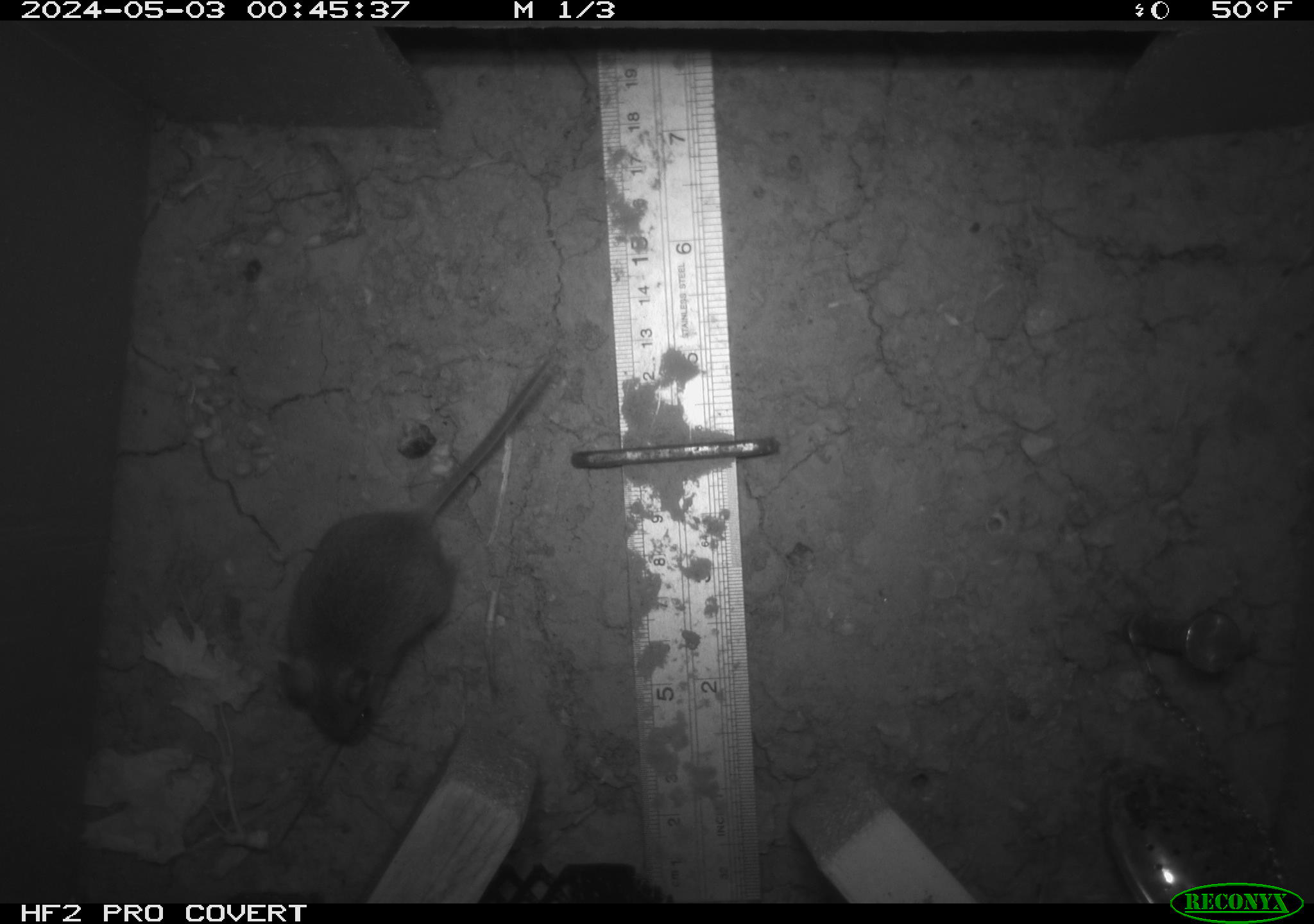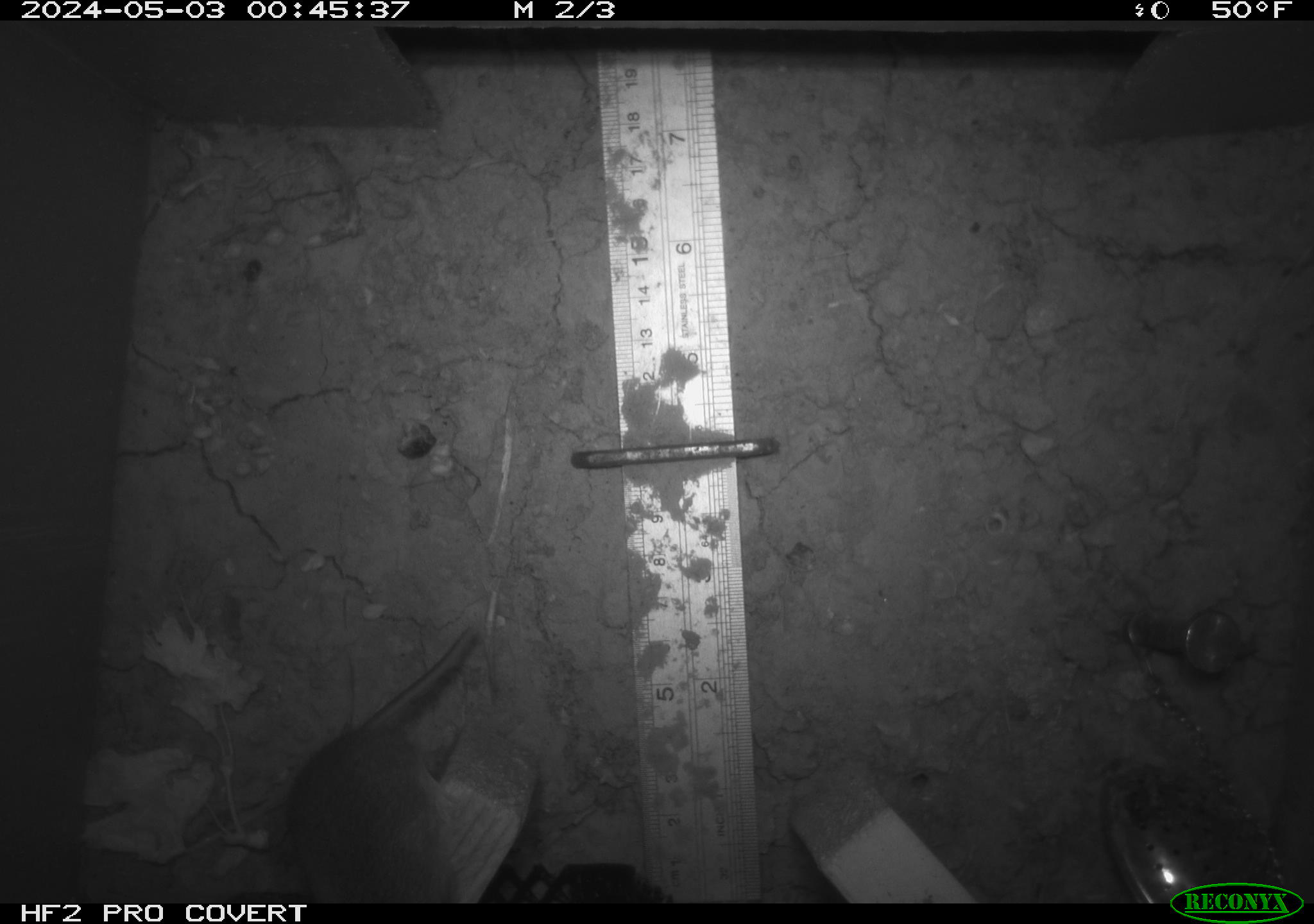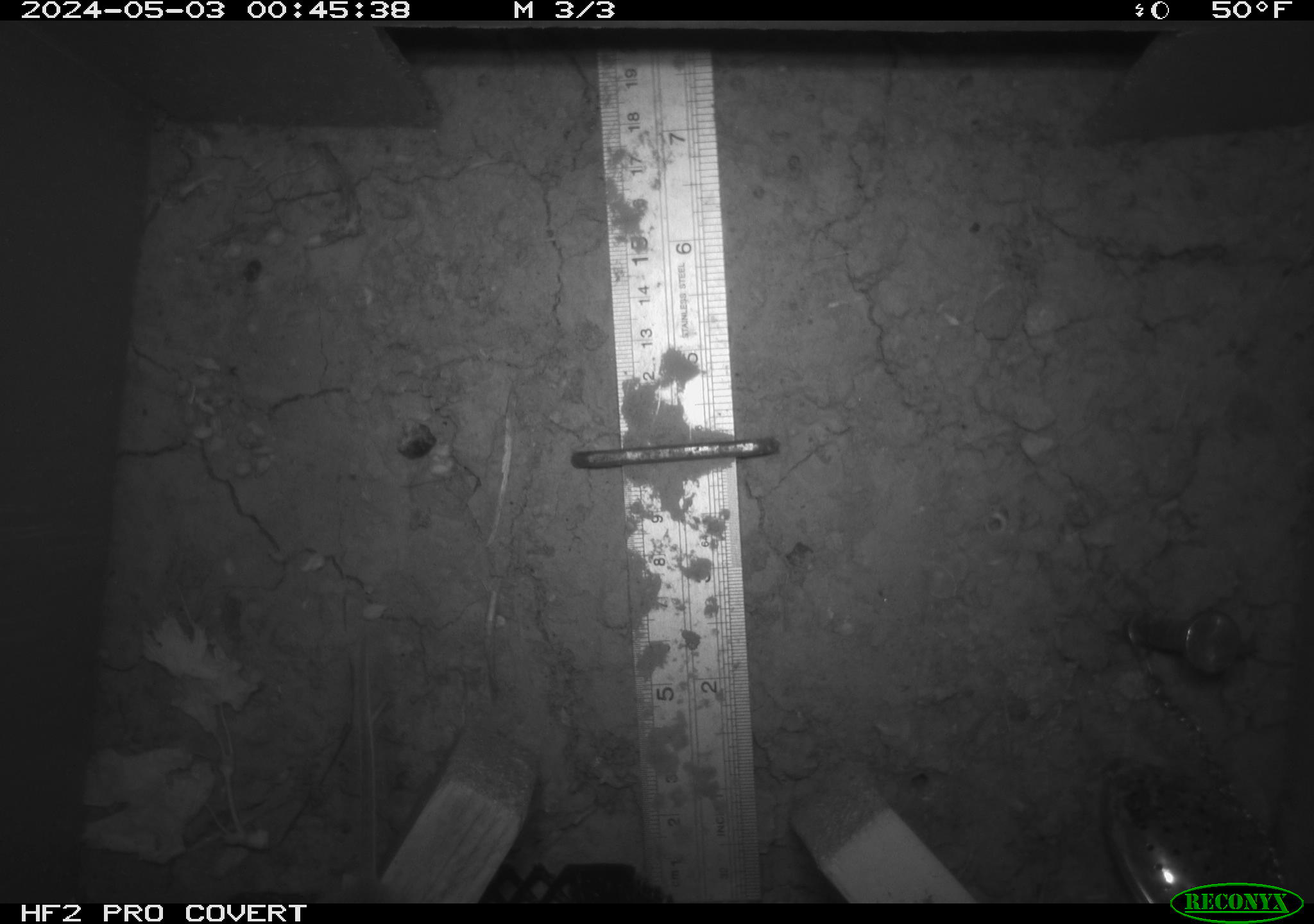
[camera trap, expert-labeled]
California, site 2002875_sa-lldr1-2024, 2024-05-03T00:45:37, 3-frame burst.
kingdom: Animalia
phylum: Chordata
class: Mammalia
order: Rodentia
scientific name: Rodentia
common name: mouse species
Mouse species (Rodentia).